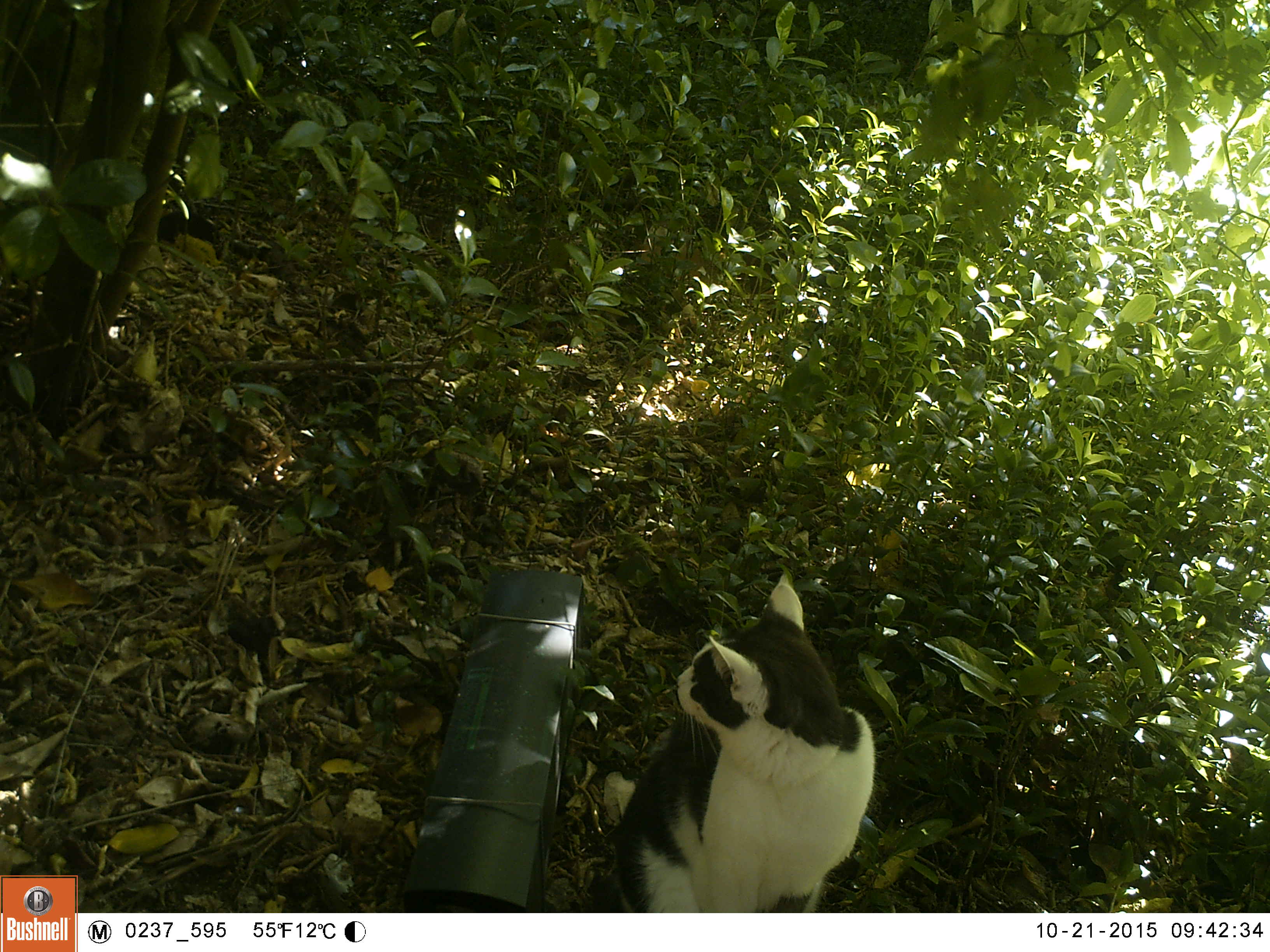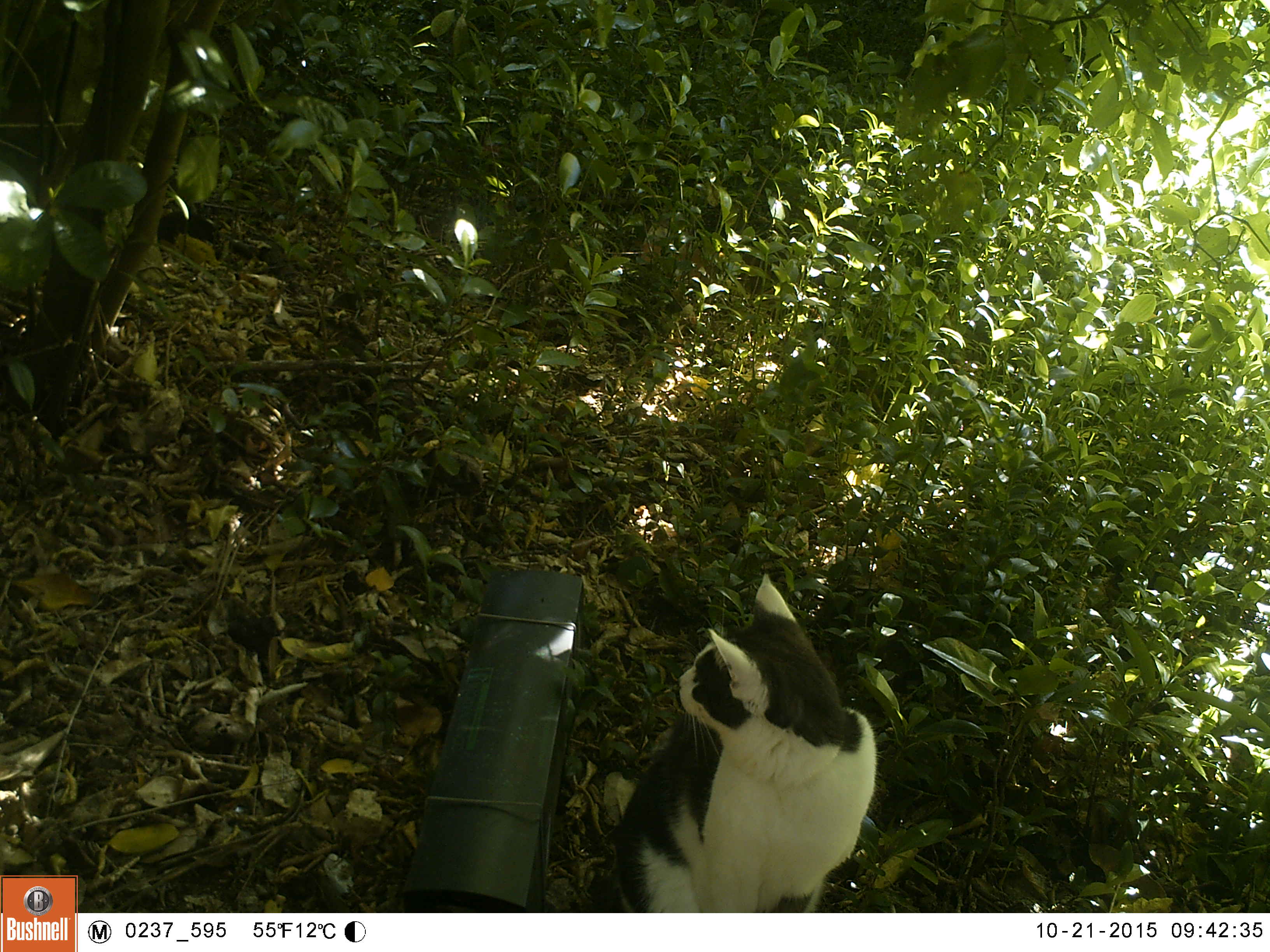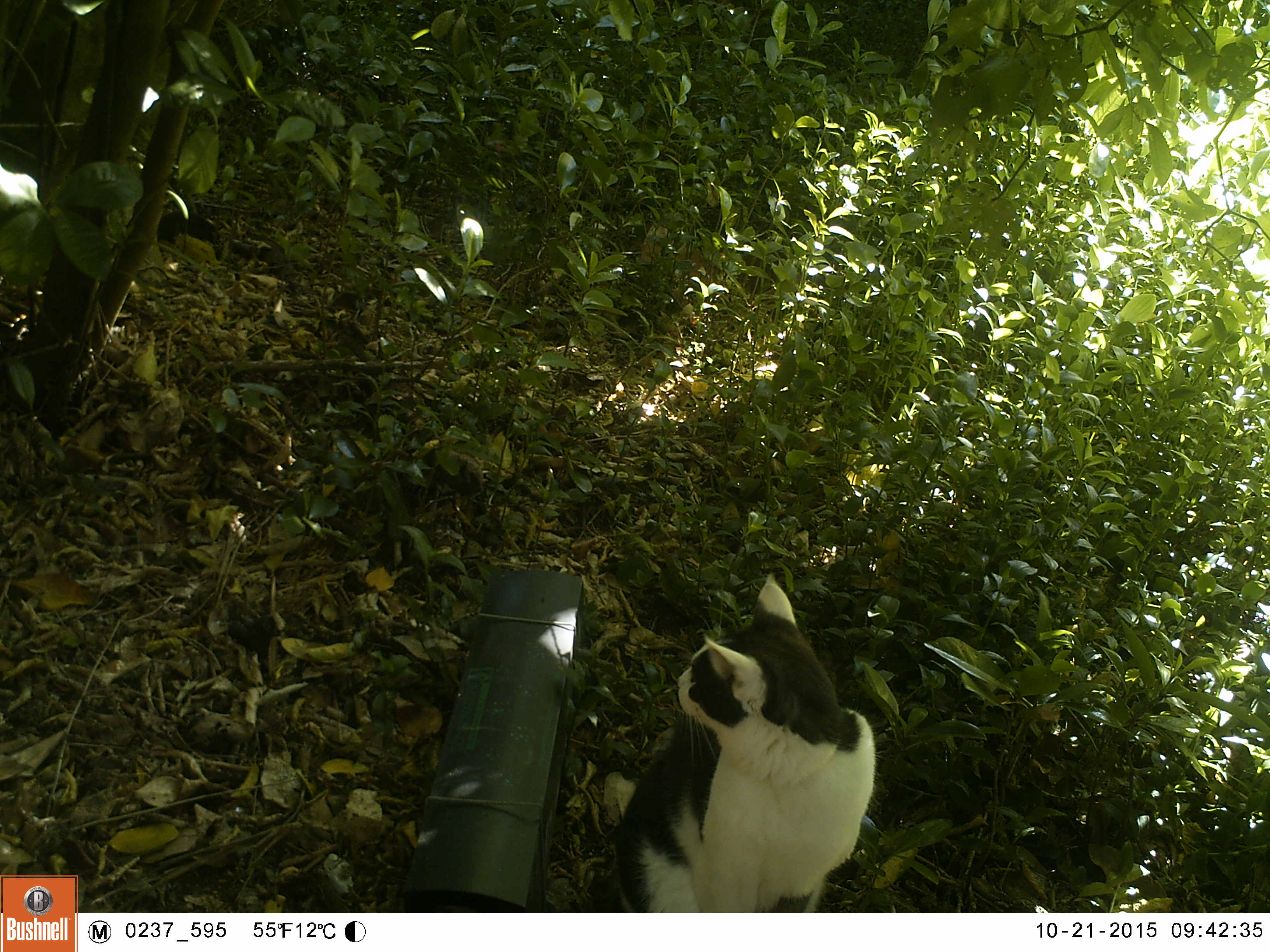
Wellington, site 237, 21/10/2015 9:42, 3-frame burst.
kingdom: Animalia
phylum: Chordata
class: Mammalia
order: Carnivora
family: Felidae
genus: Felis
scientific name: Felis catus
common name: cat